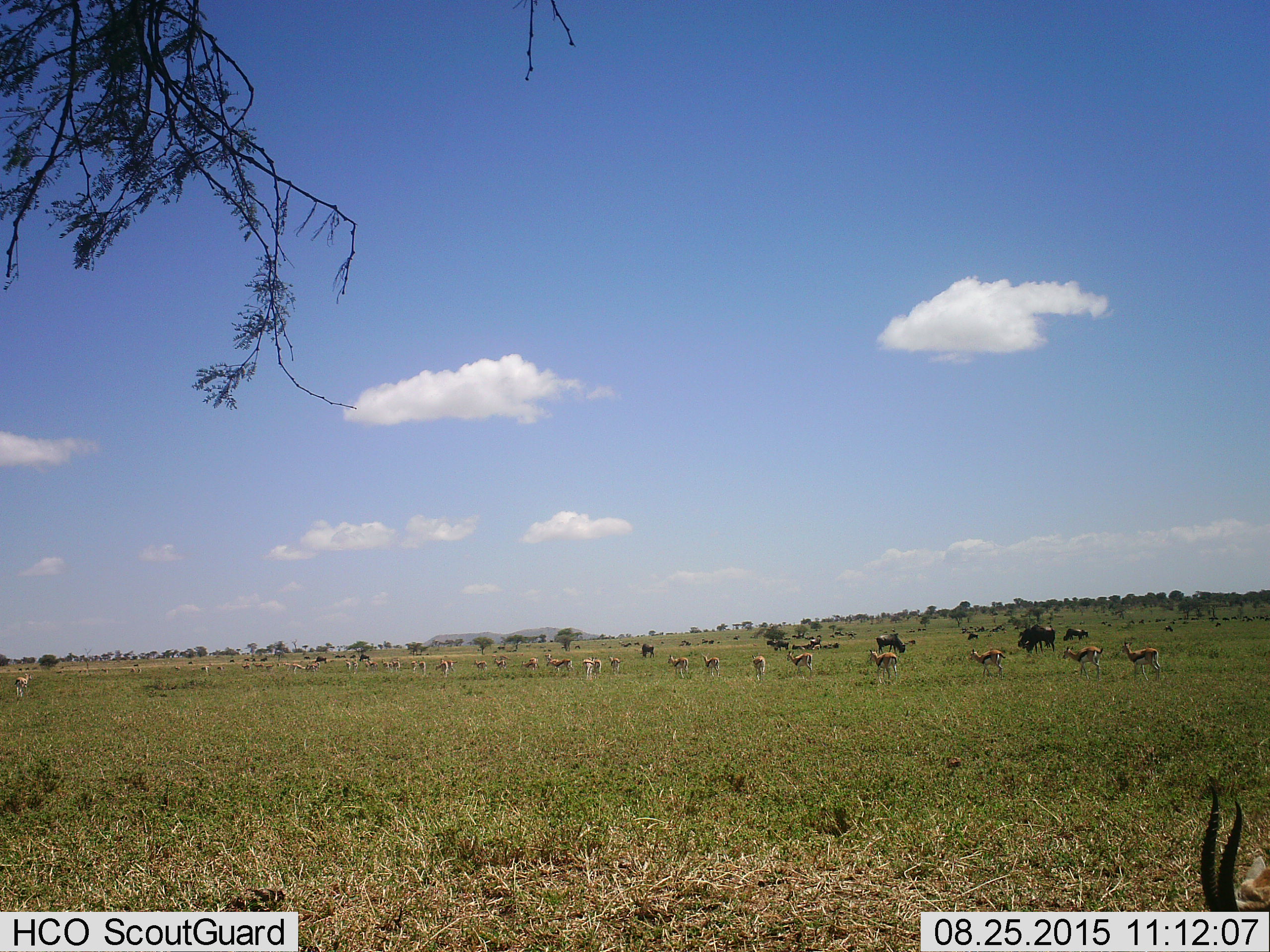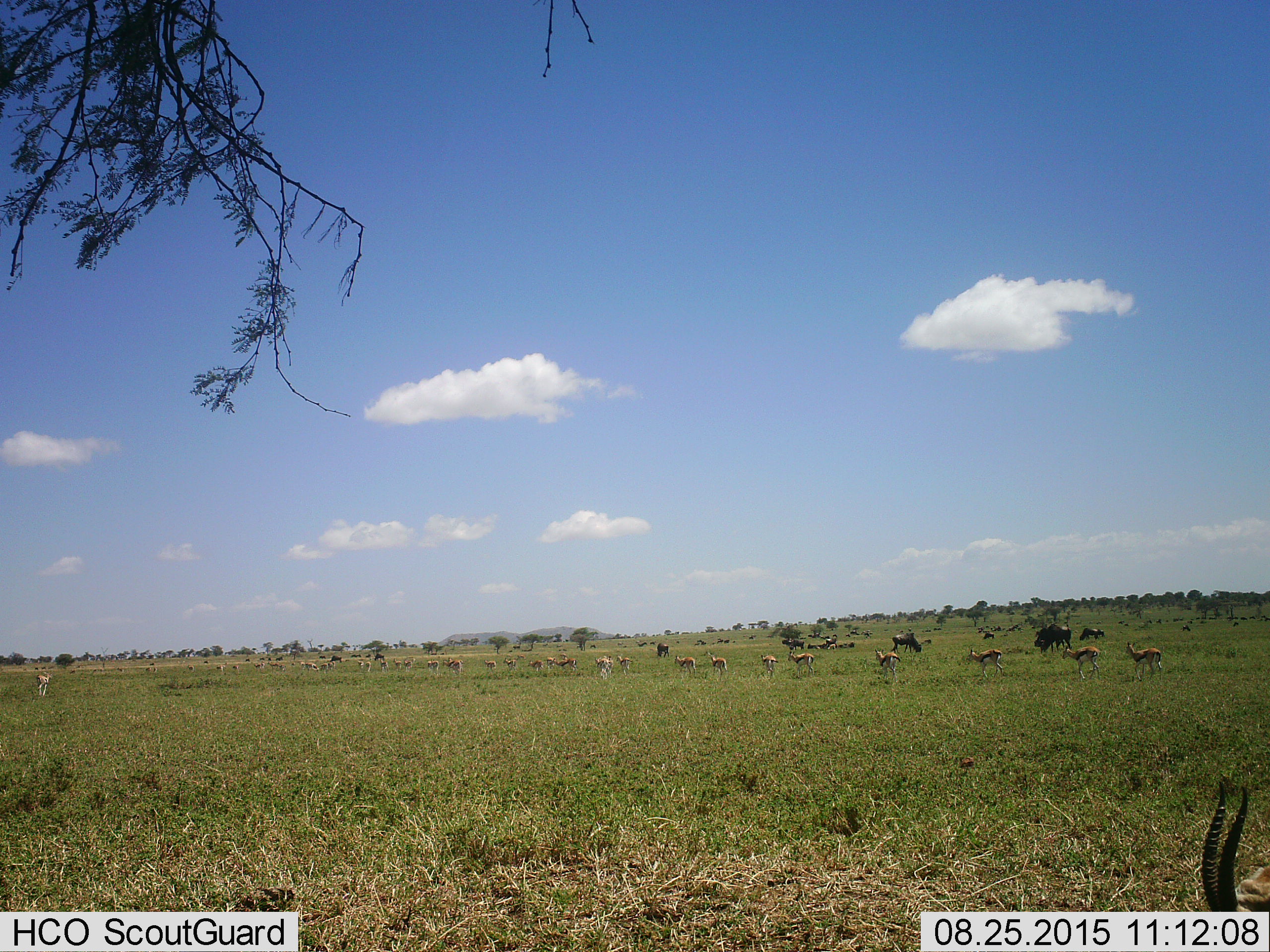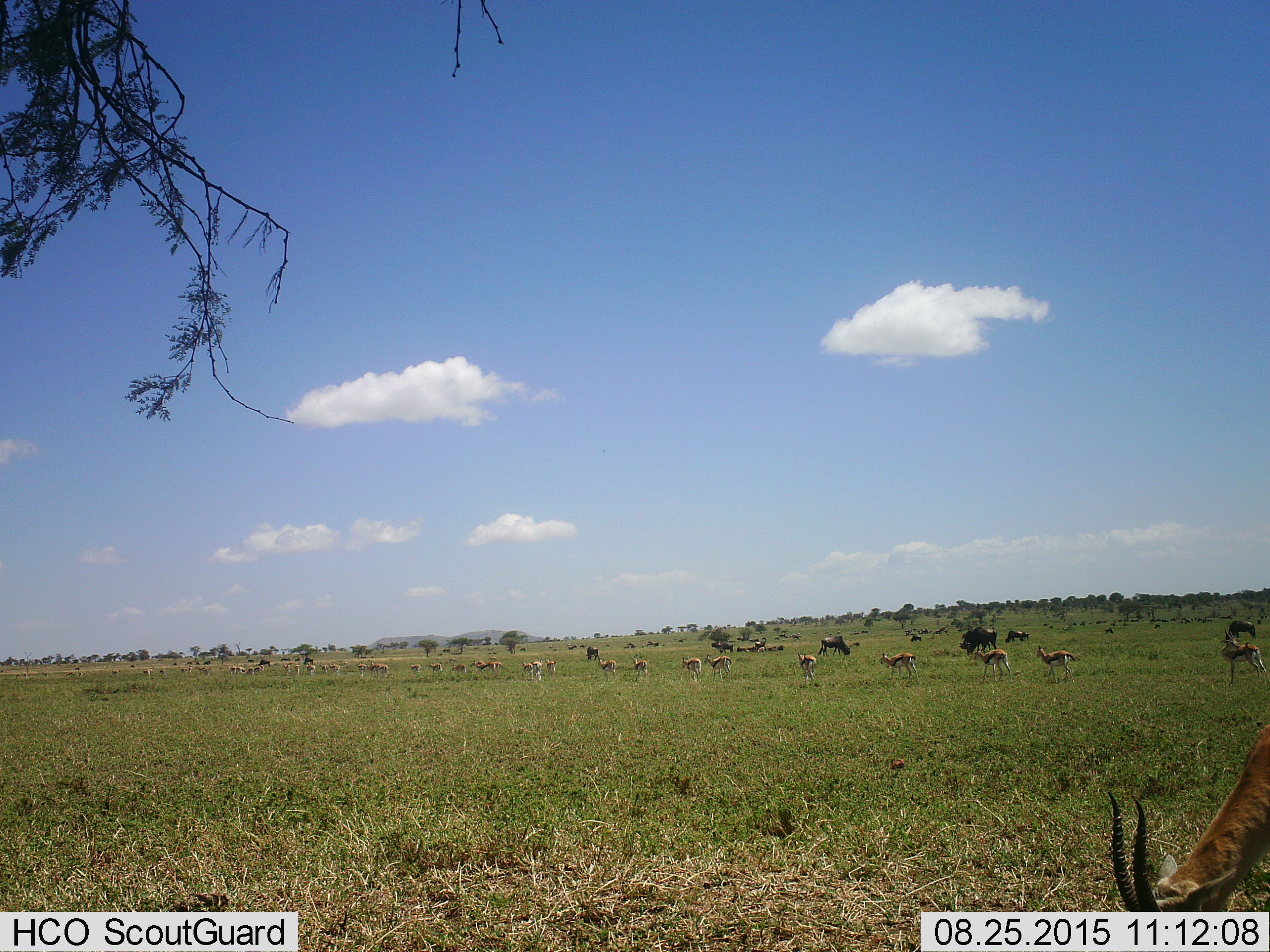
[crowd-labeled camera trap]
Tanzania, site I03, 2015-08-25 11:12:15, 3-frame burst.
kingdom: Animalia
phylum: Chordata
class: Mammalia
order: Artiodactyla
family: Bovidae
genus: Eudorcas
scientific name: Eudorcas thomsonii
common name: thomson's gazelle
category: gazellethomsons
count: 11-50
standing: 64%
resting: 0%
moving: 43%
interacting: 14%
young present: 14%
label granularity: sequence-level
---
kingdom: Animalia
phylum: Chordata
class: Mammalia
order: Artiodactyla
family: Bovidae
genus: Connochaetes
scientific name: Connochaetes taurinus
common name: blue wildebeest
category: wildebeest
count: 11-50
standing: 67%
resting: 11%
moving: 33%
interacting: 0%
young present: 0%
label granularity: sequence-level